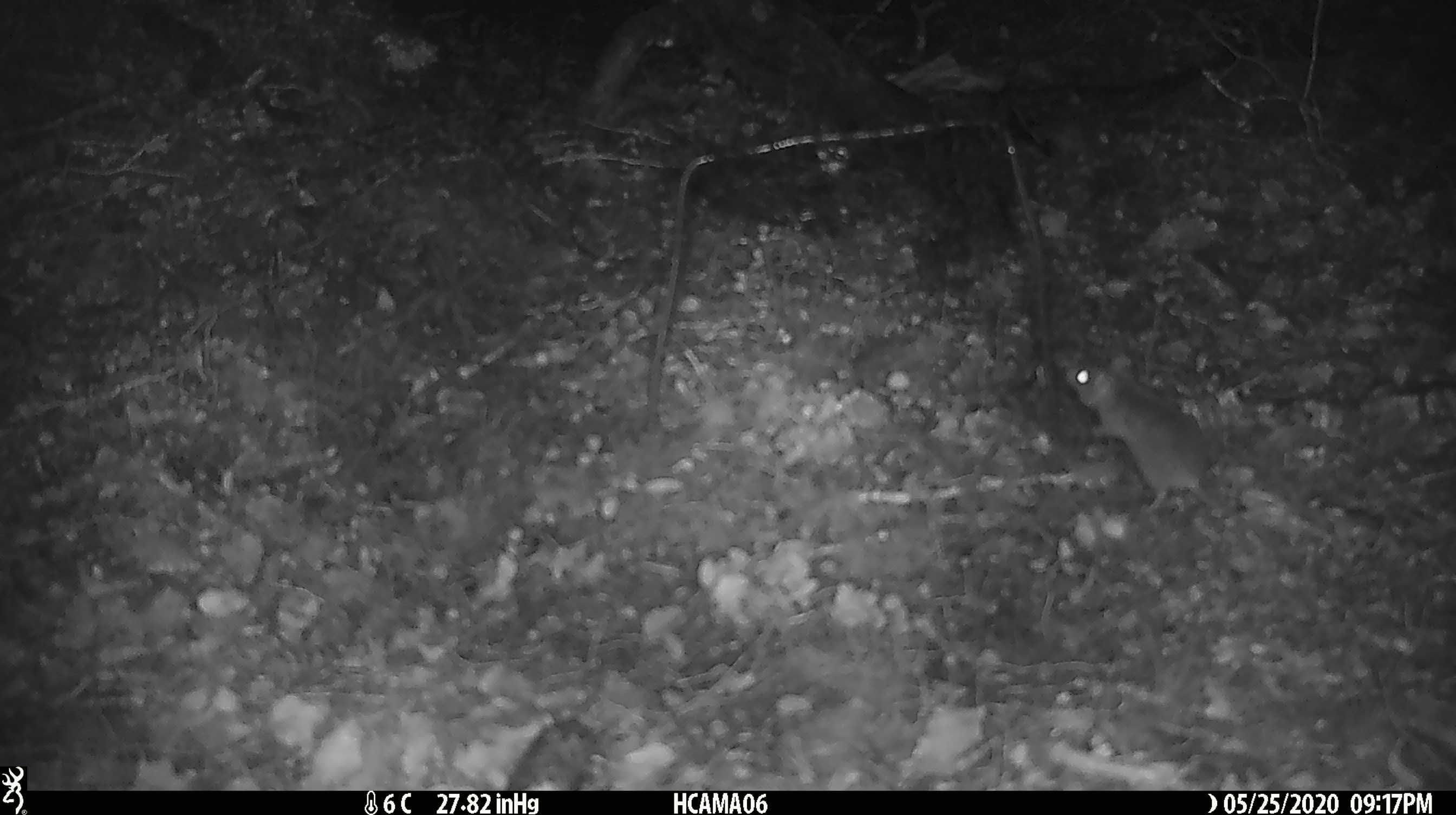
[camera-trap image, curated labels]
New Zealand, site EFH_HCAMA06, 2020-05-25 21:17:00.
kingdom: Animalia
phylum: Chordata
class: Mammalia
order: Rodentia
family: Muridae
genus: Mus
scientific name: Mus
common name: mouse